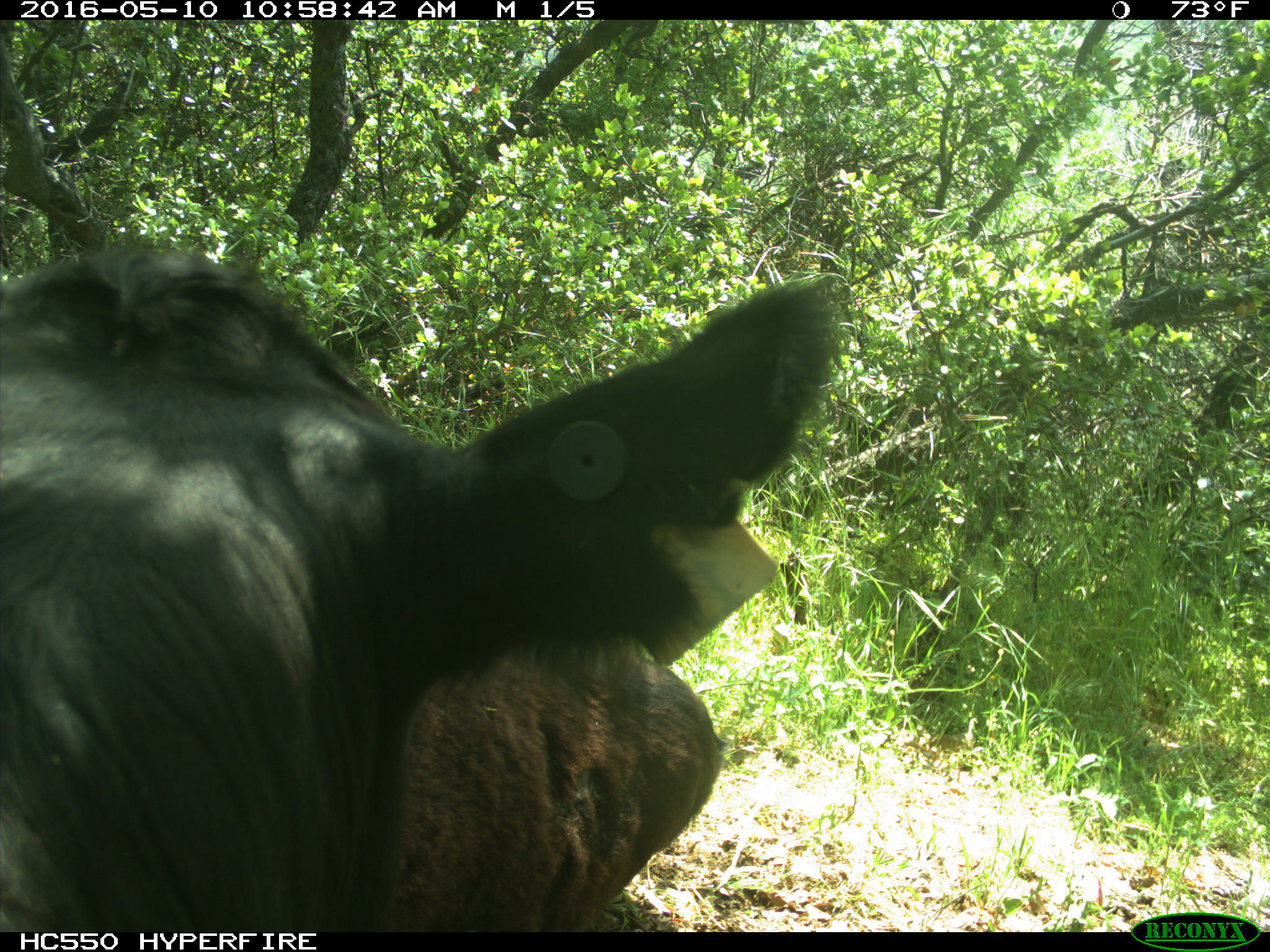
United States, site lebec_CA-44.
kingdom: Animalia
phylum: Chordata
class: Mammalia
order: Artiodactyla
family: Bovidae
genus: Bos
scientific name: Bos taurus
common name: domestic cow